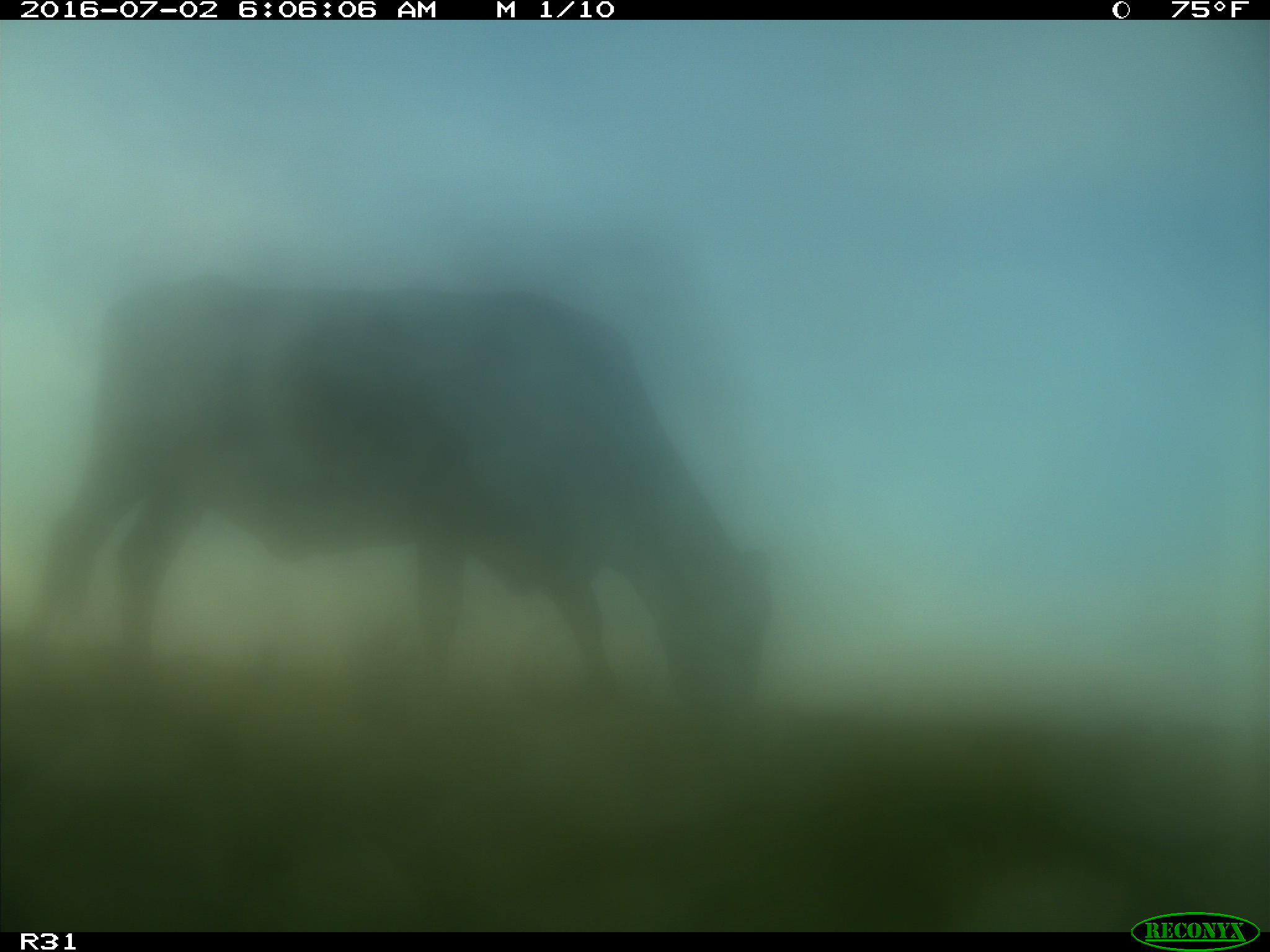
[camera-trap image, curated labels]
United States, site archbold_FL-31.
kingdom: Animalia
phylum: Chordata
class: Mammalia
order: Artiodactyla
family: Bovidae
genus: Bos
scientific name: Bos taurus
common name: domestic cow